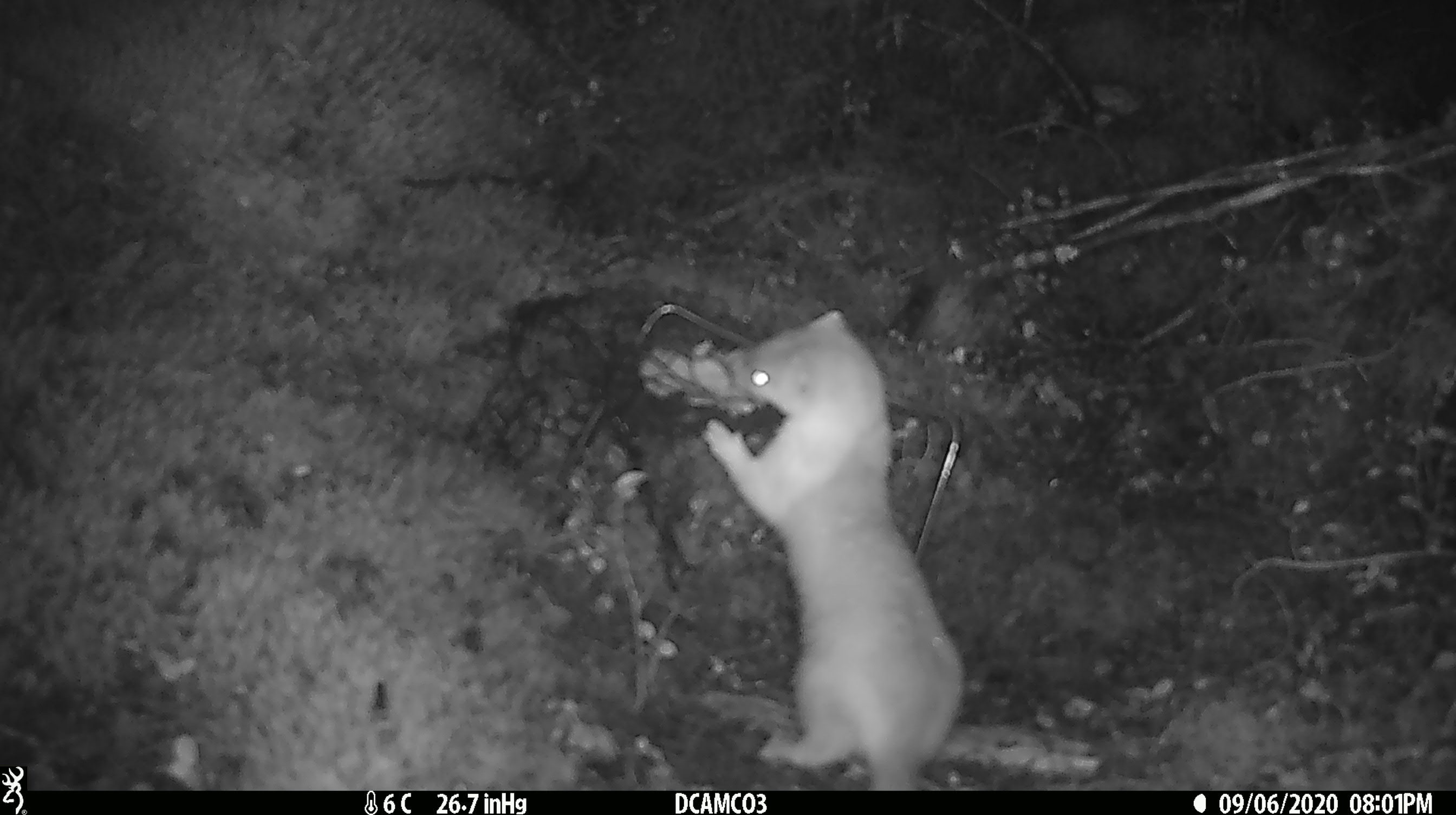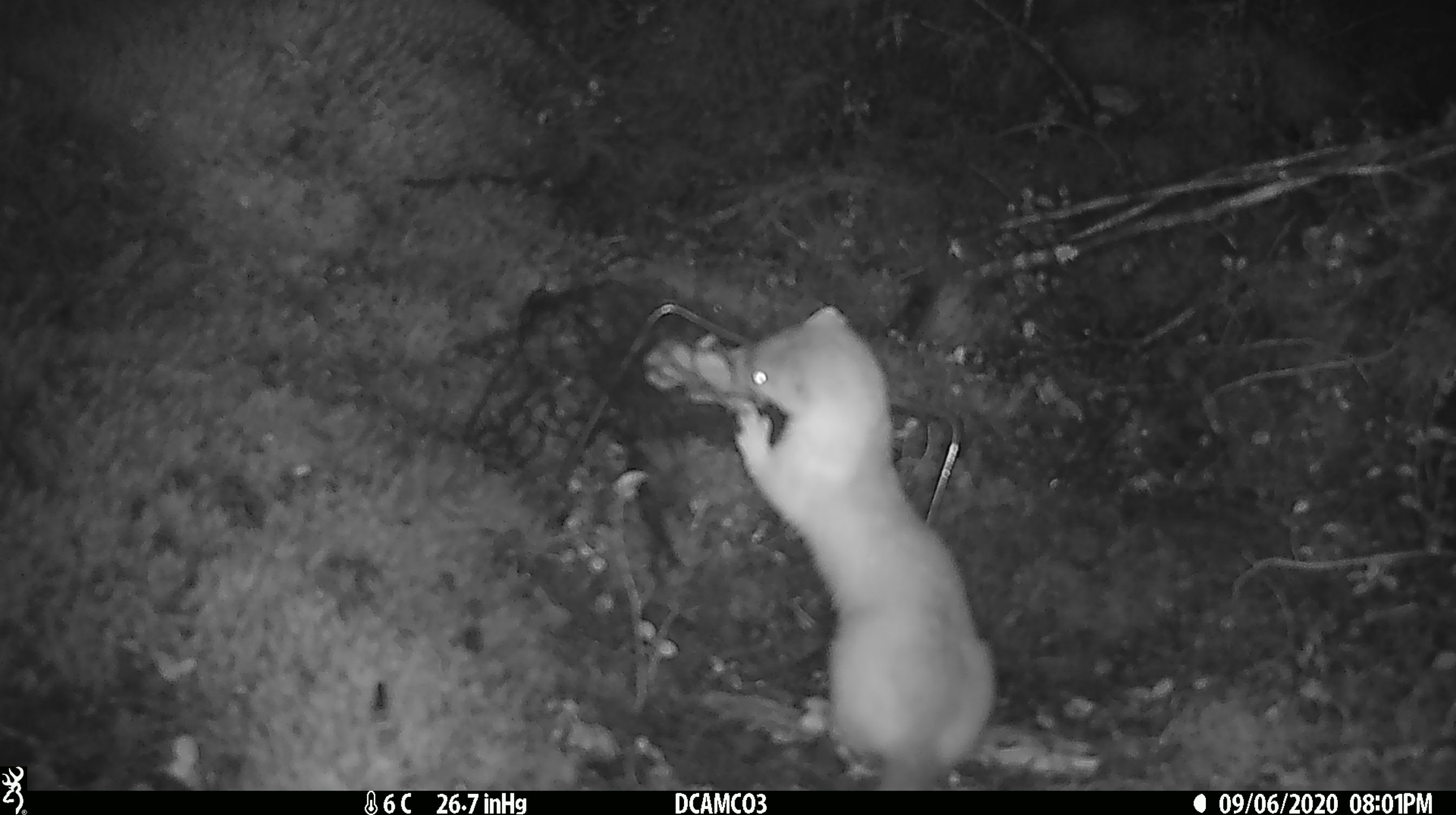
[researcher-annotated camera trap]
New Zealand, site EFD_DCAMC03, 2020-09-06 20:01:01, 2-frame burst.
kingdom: Animalia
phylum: Chordata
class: Mammalia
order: Carnivora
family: Mustelidae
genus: Mustela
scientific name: Mustela erminea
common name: stoat